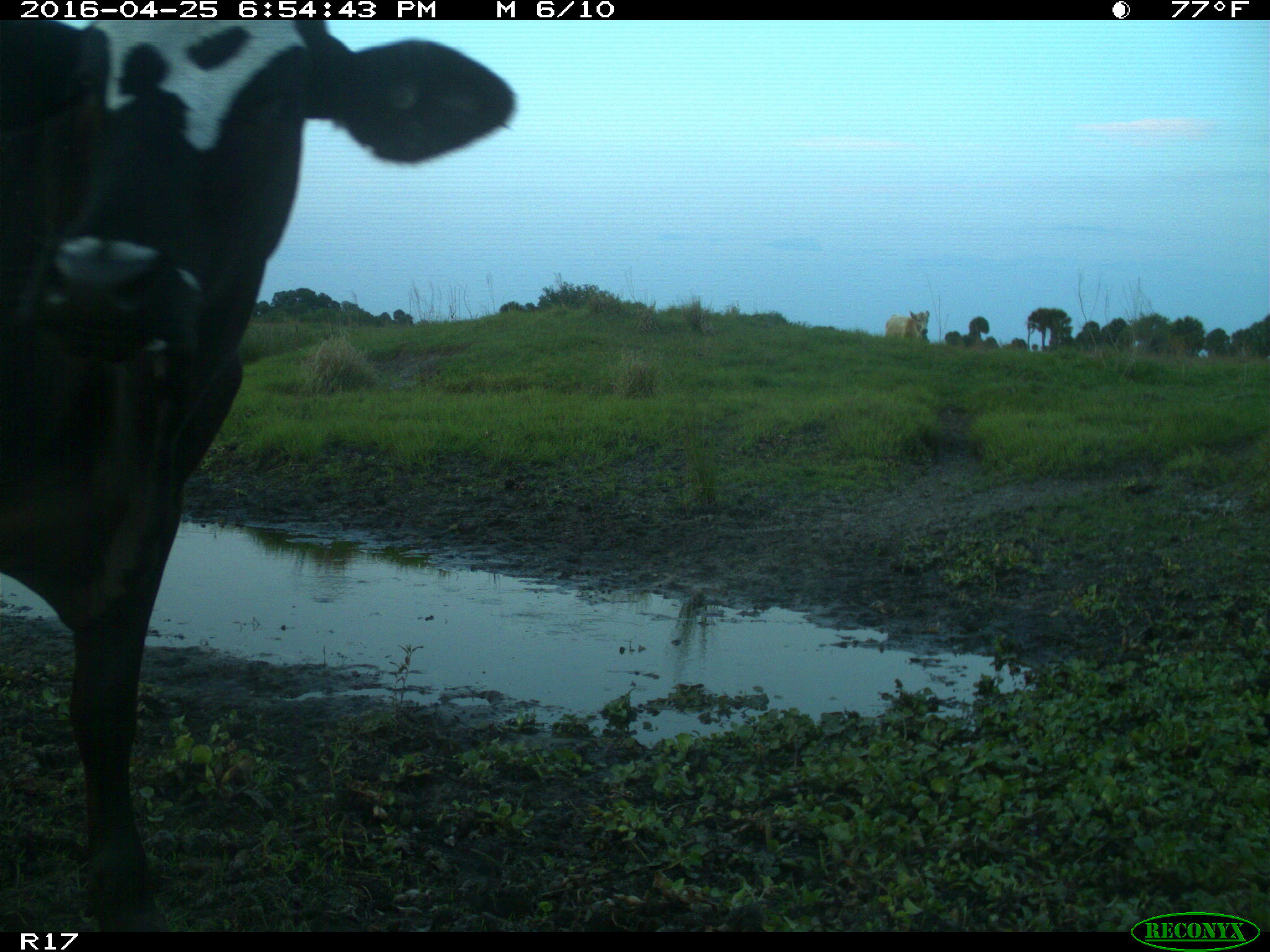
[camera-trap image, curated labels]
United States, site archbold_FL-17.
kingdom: Animalia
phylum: Chordata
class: Mammalia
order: Artiodactyla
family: Bovidae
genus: Bos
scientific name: Bos taurus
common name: domestic cow